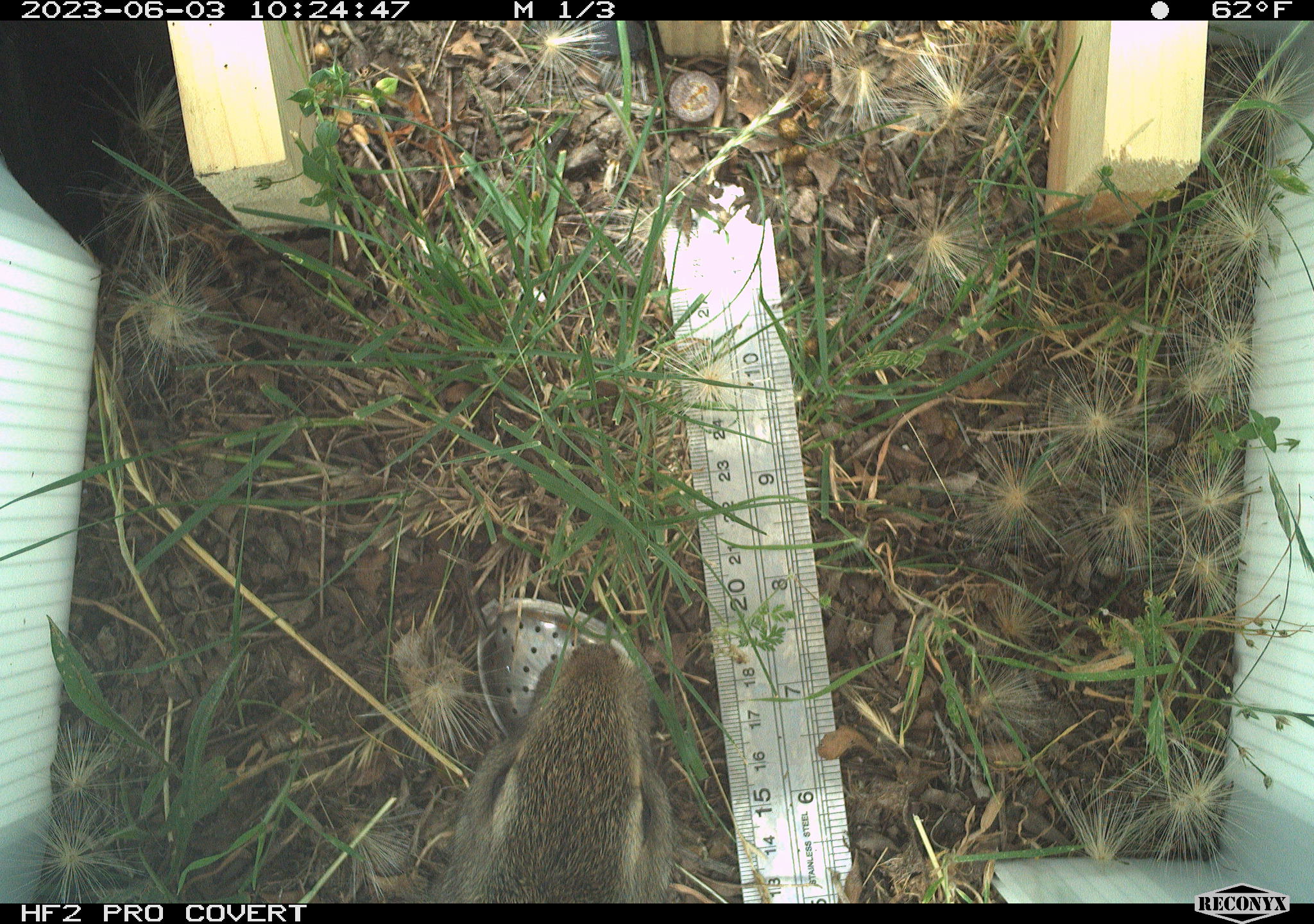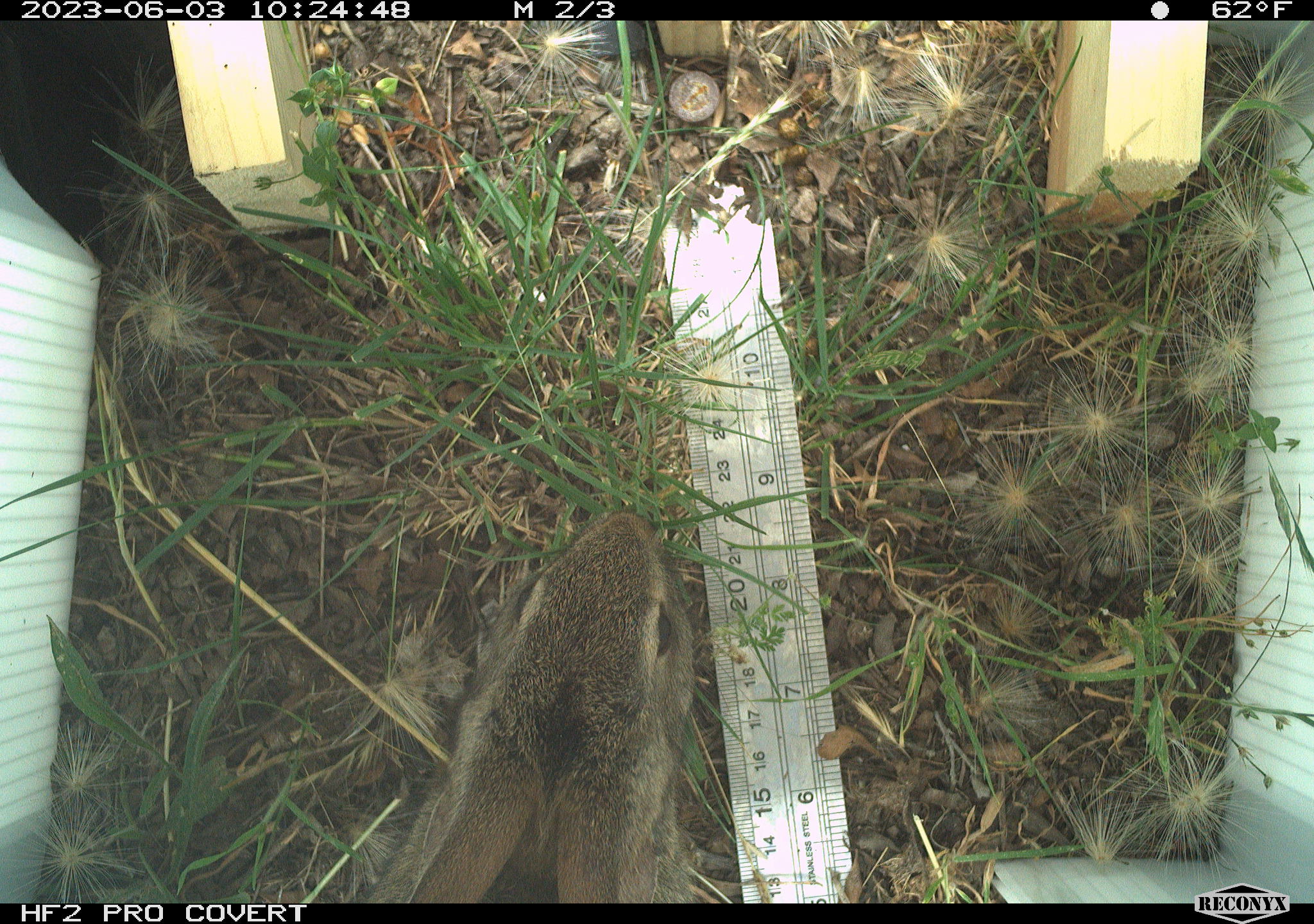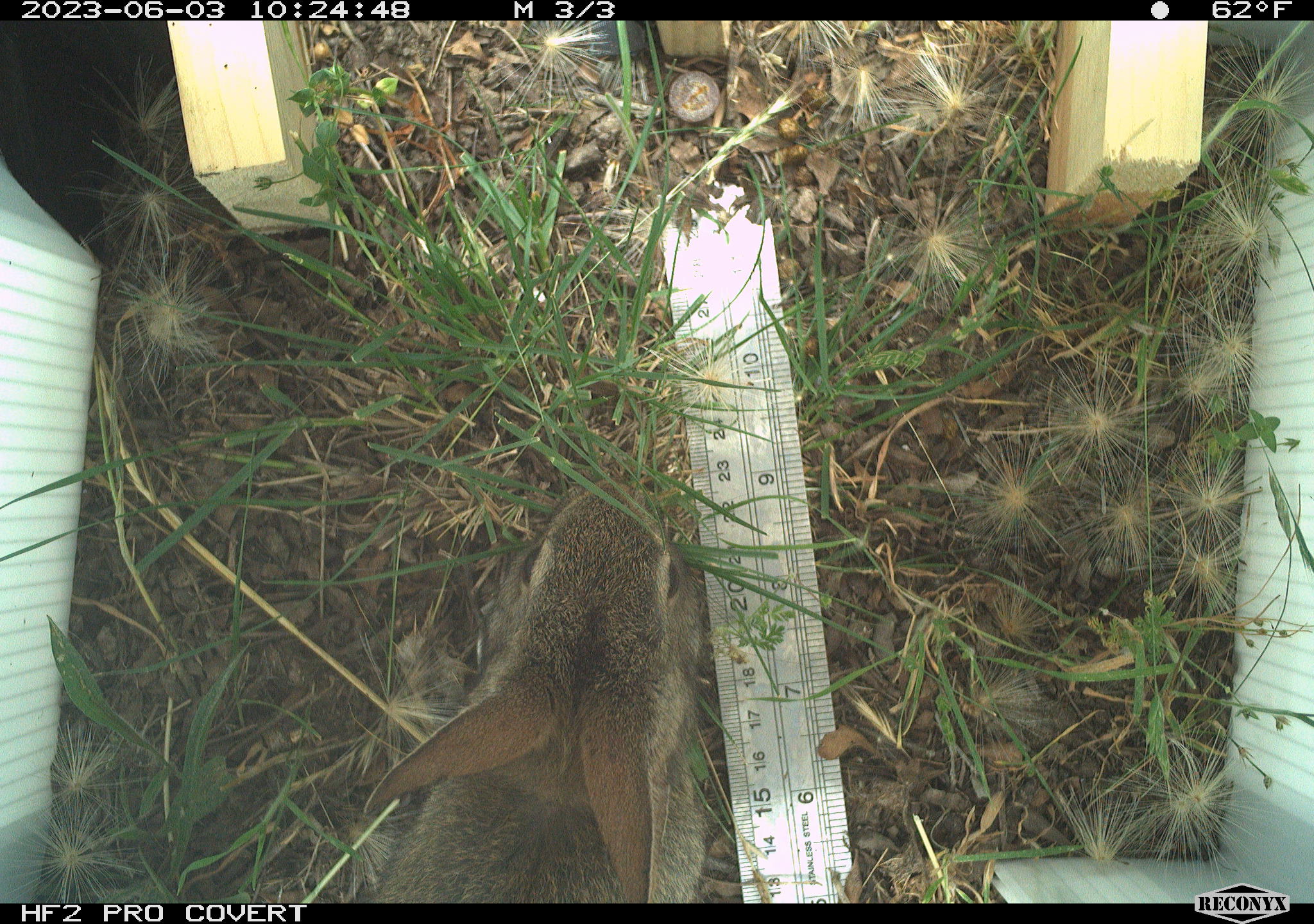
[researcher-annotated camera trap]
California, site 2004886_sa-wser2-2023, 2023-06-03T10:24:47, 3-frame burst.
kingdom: Animalia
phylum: Chordata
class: Mammalia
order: Lagomorpha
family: Leporidae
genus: Sylvilagus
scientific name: Sylvilagus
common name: cottontail rabbits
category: sylvilagus species